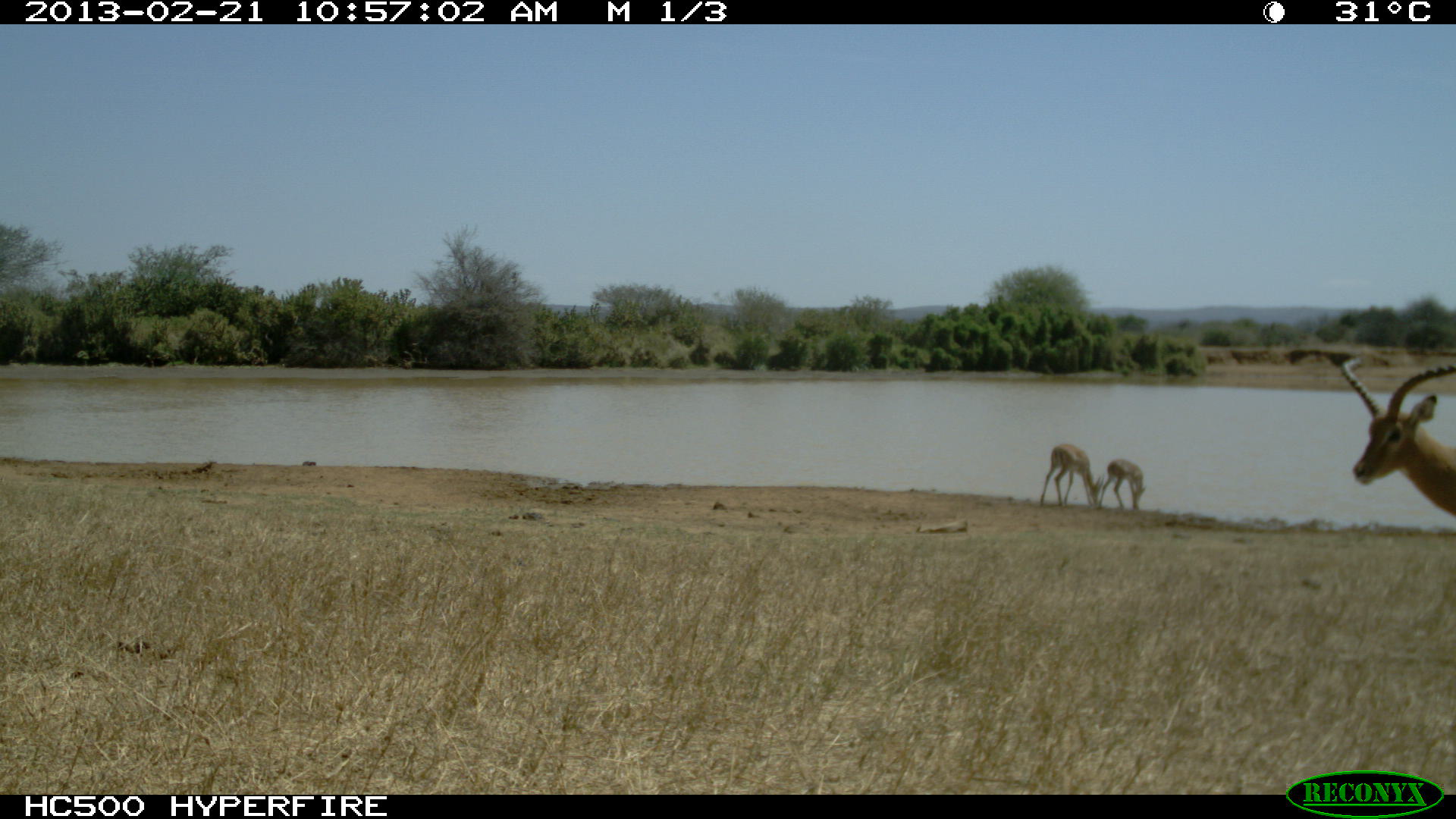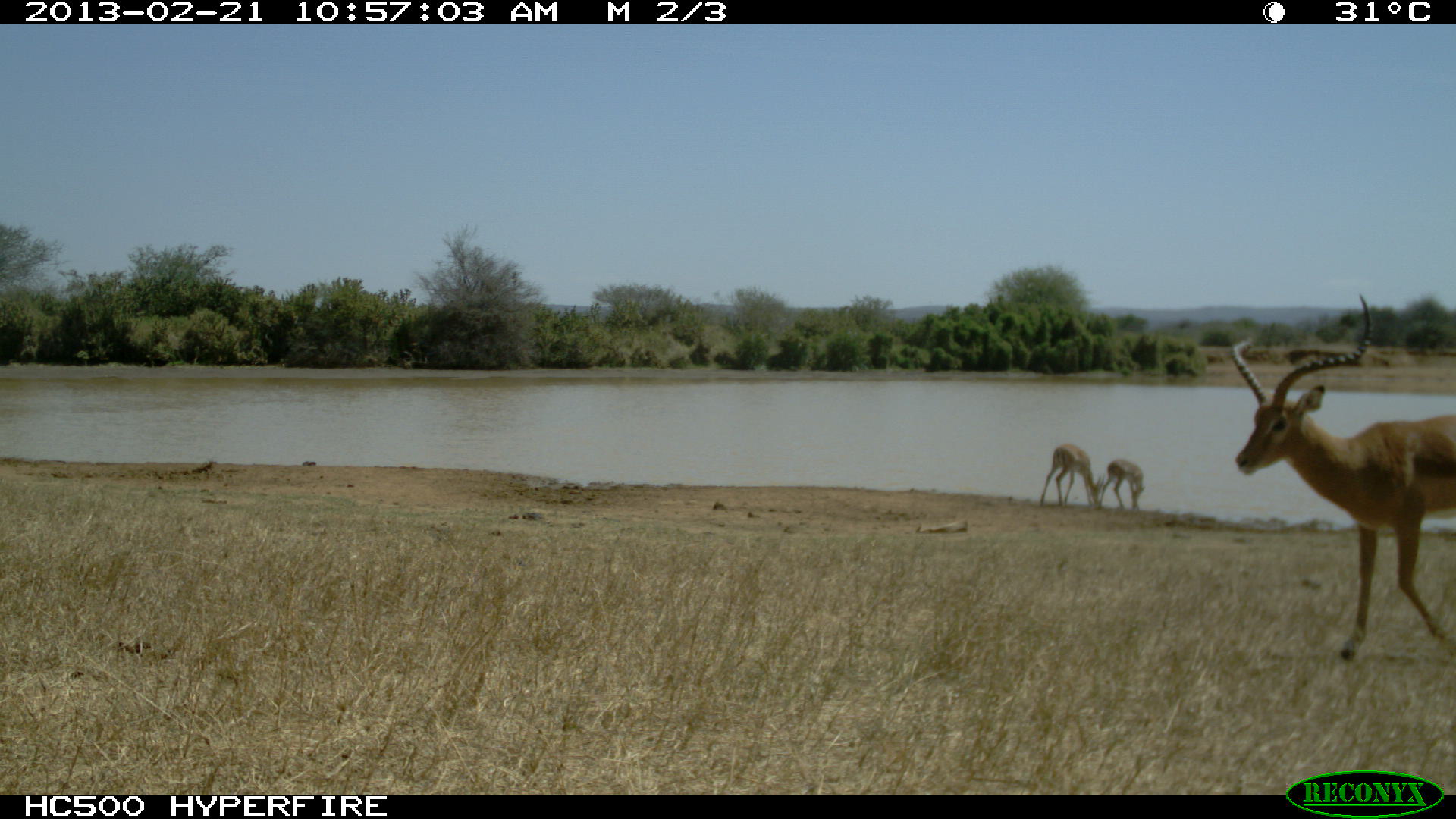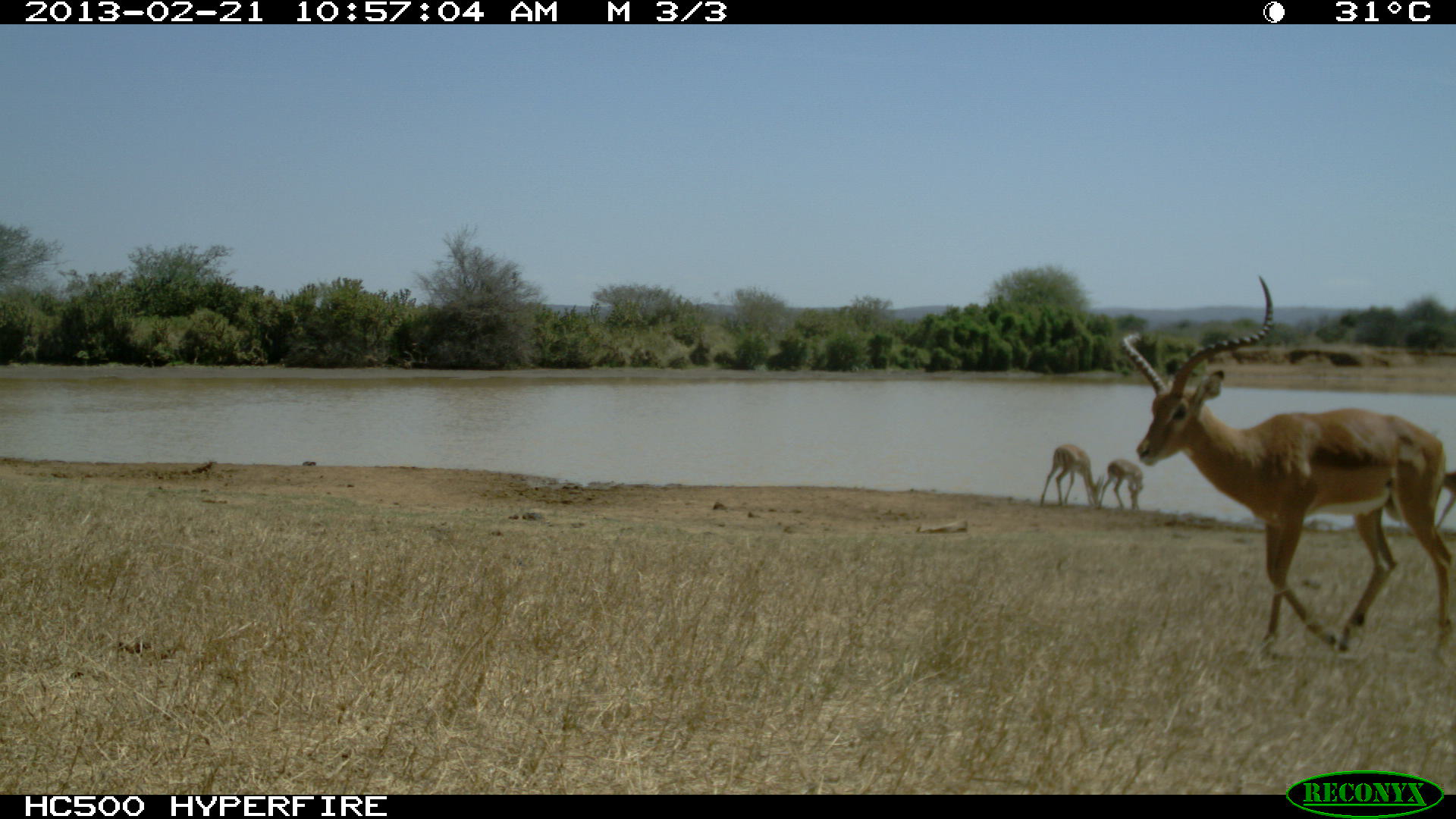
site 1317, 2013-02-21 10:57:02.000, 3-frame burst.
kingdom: Animalia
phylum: Chordata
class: Mammalia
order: Artiodactyla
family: Bovidae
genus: Aepyceros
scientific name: Aepyceros melampus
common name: impala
Aepyceros melampus (impala), count 3.